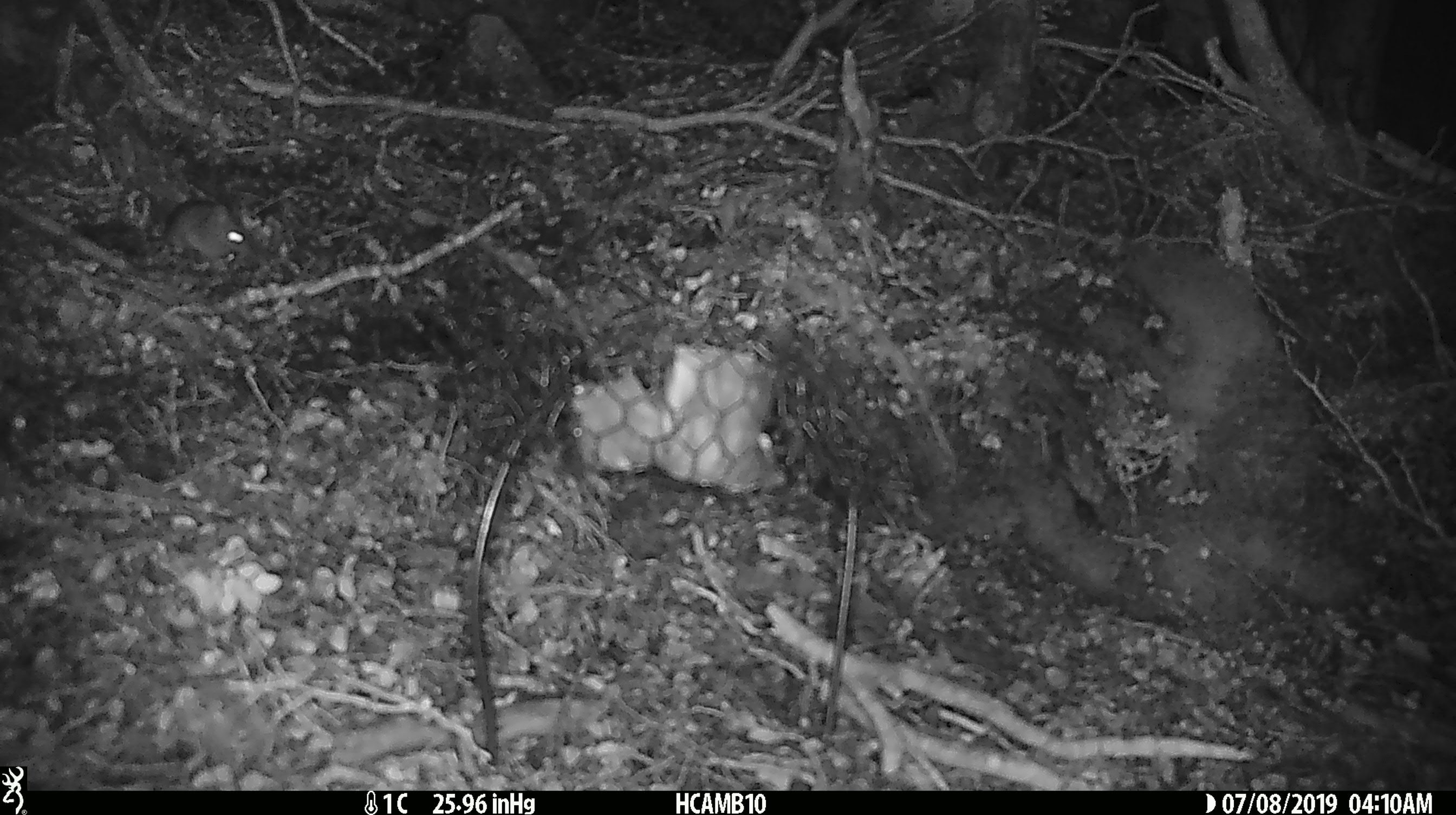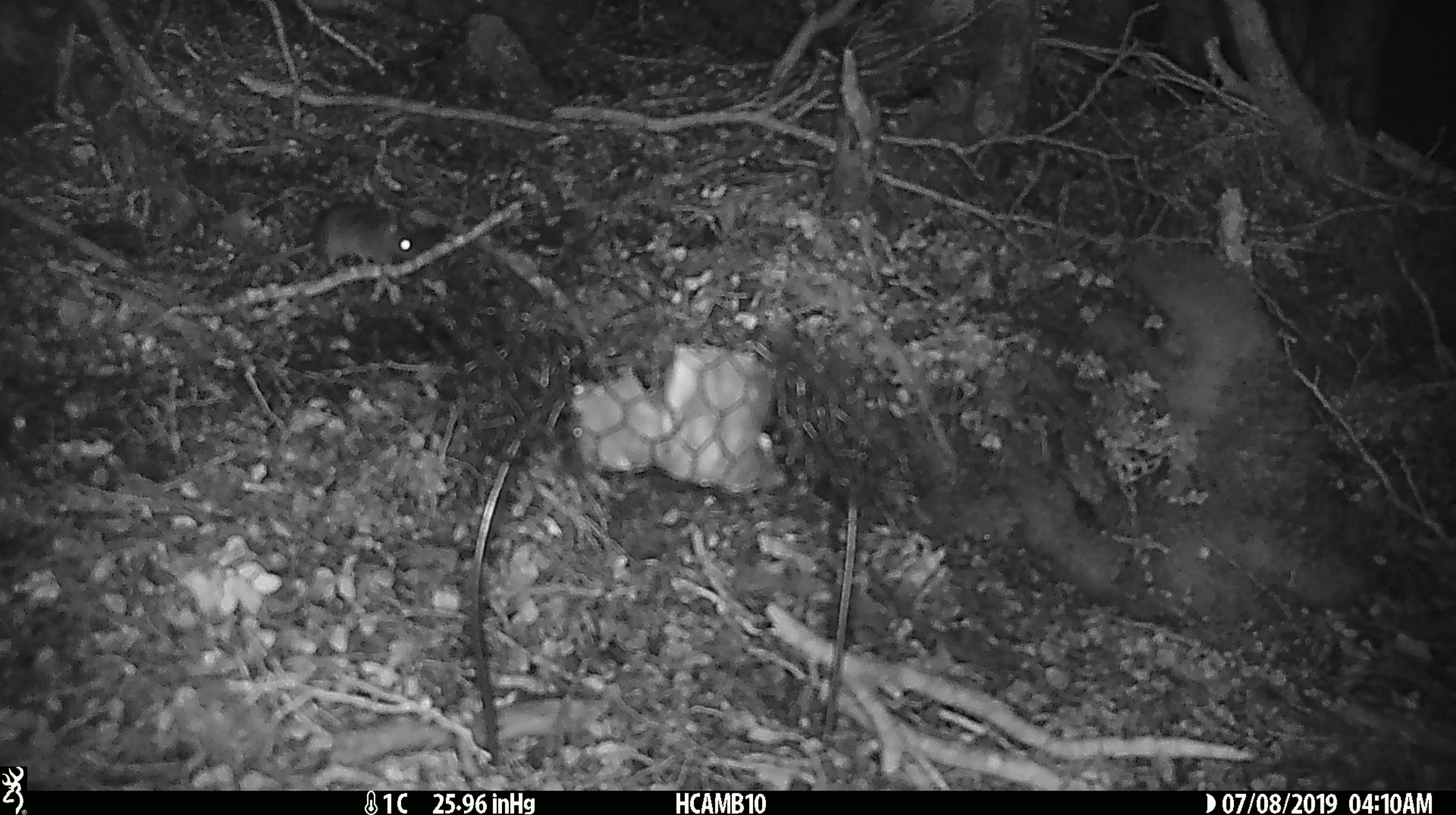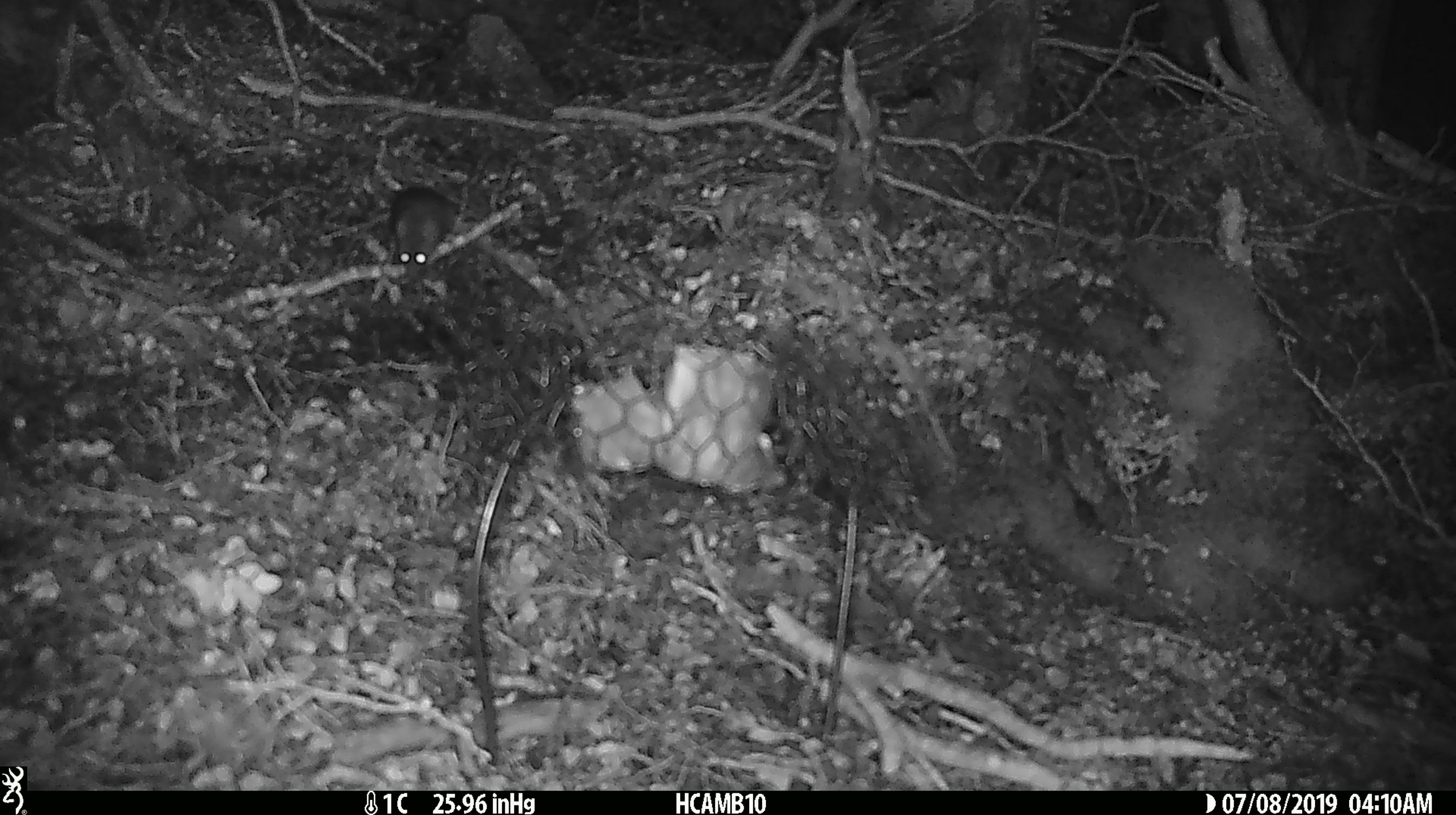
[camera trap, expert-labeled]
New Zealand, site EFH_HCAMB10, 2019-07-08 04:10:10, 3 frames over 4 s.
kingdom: Animalia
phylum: Chordata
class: Mammalia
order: Rodentia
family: Muridae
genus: Mus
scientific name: Mus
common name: mouse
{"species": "mouse (Mus)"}